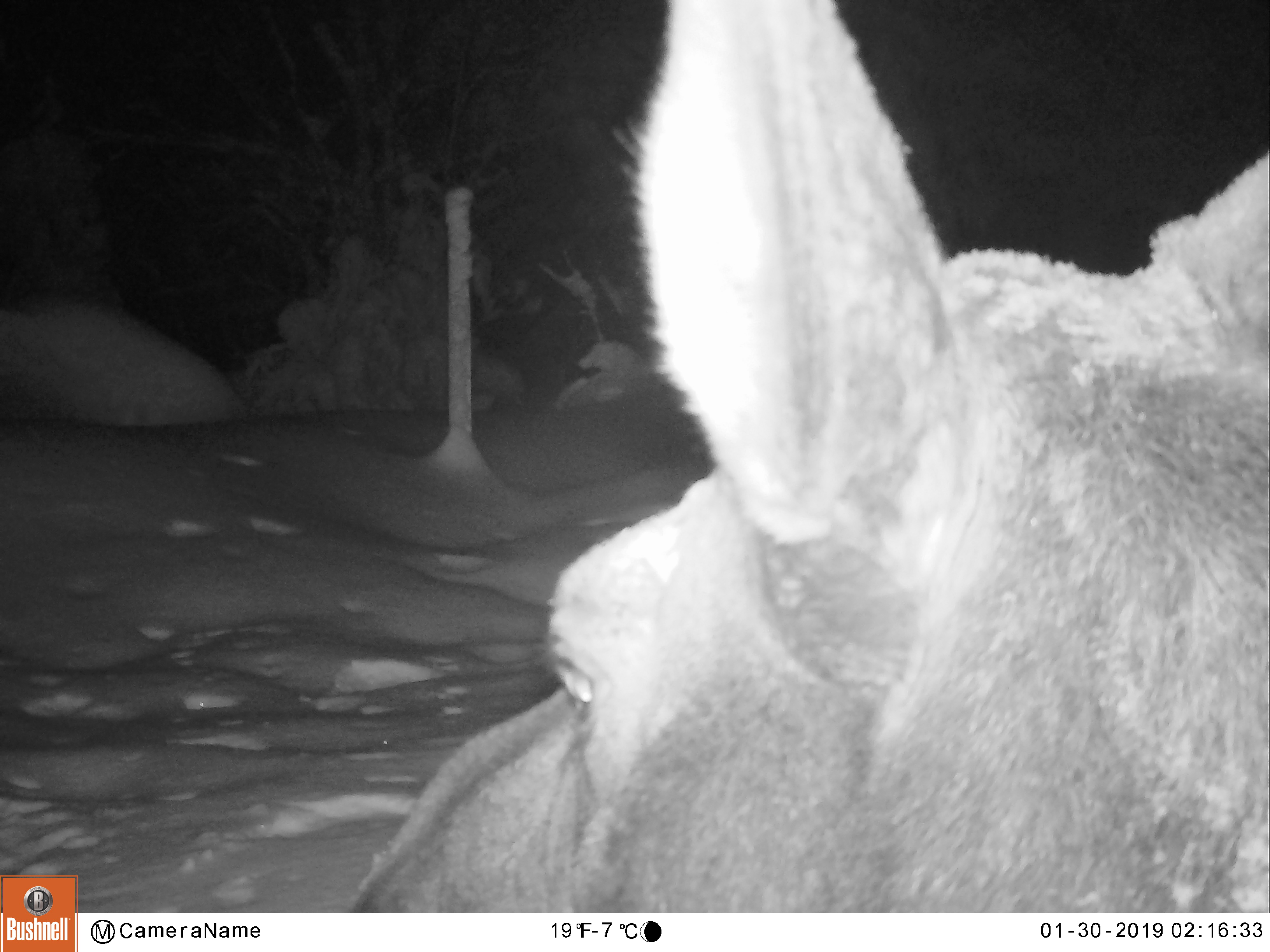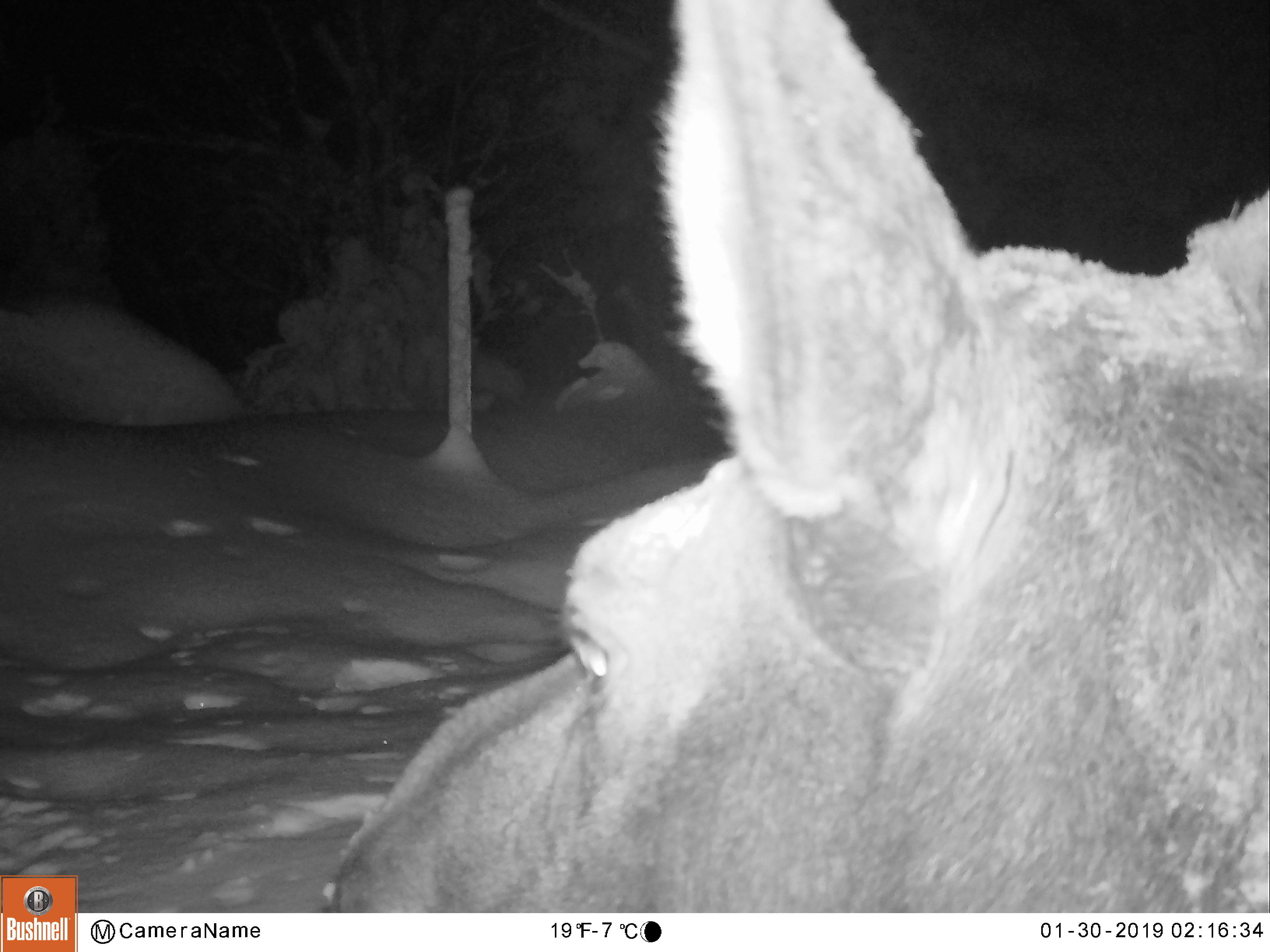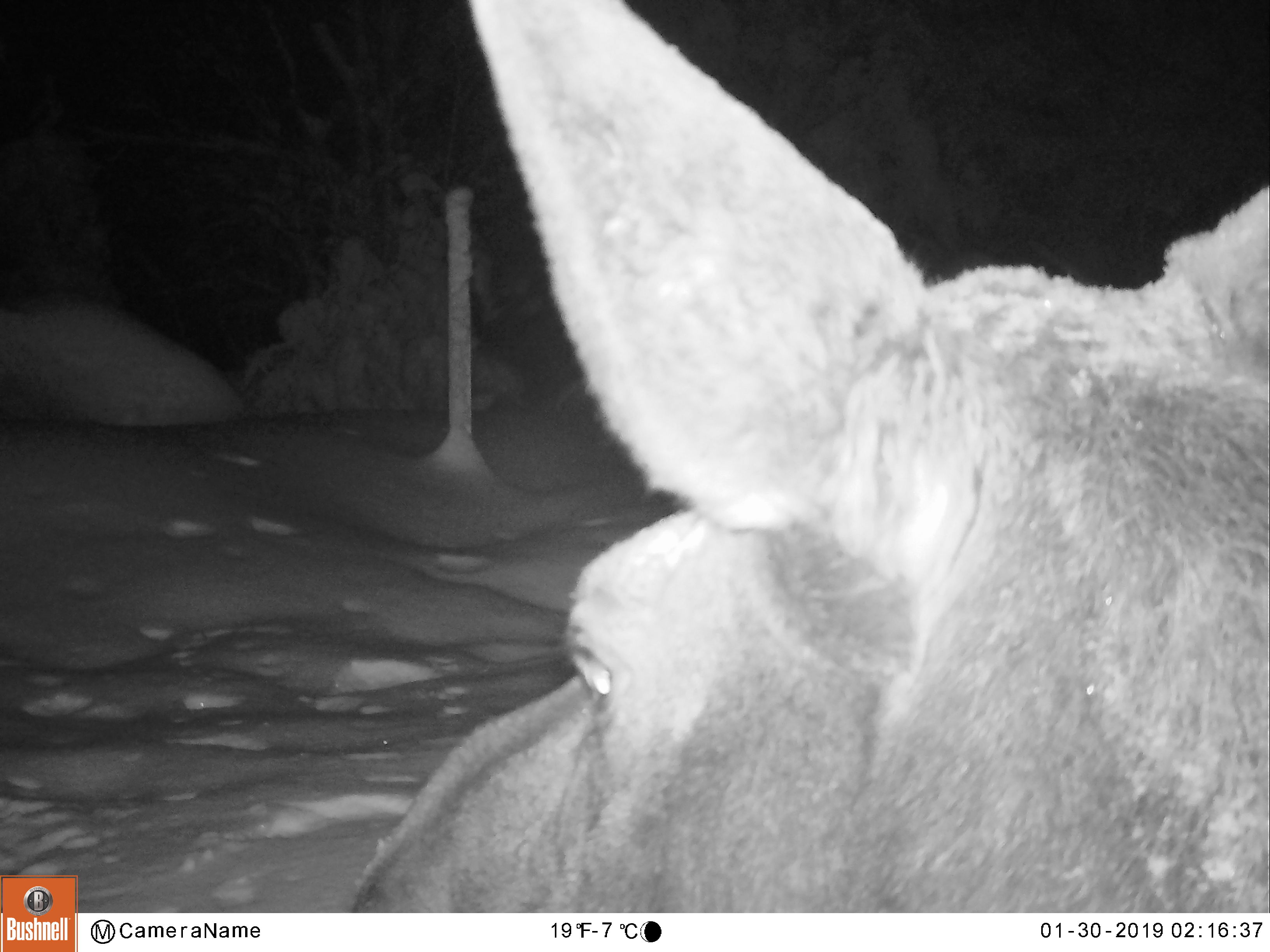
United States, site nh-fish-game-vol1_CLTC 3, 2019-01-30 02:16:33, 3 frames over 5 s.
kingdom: Animalia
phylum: Chordata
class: Mammalia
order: Artiodactyla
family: Cervidae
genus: Alces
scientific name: Alces alces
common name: moose